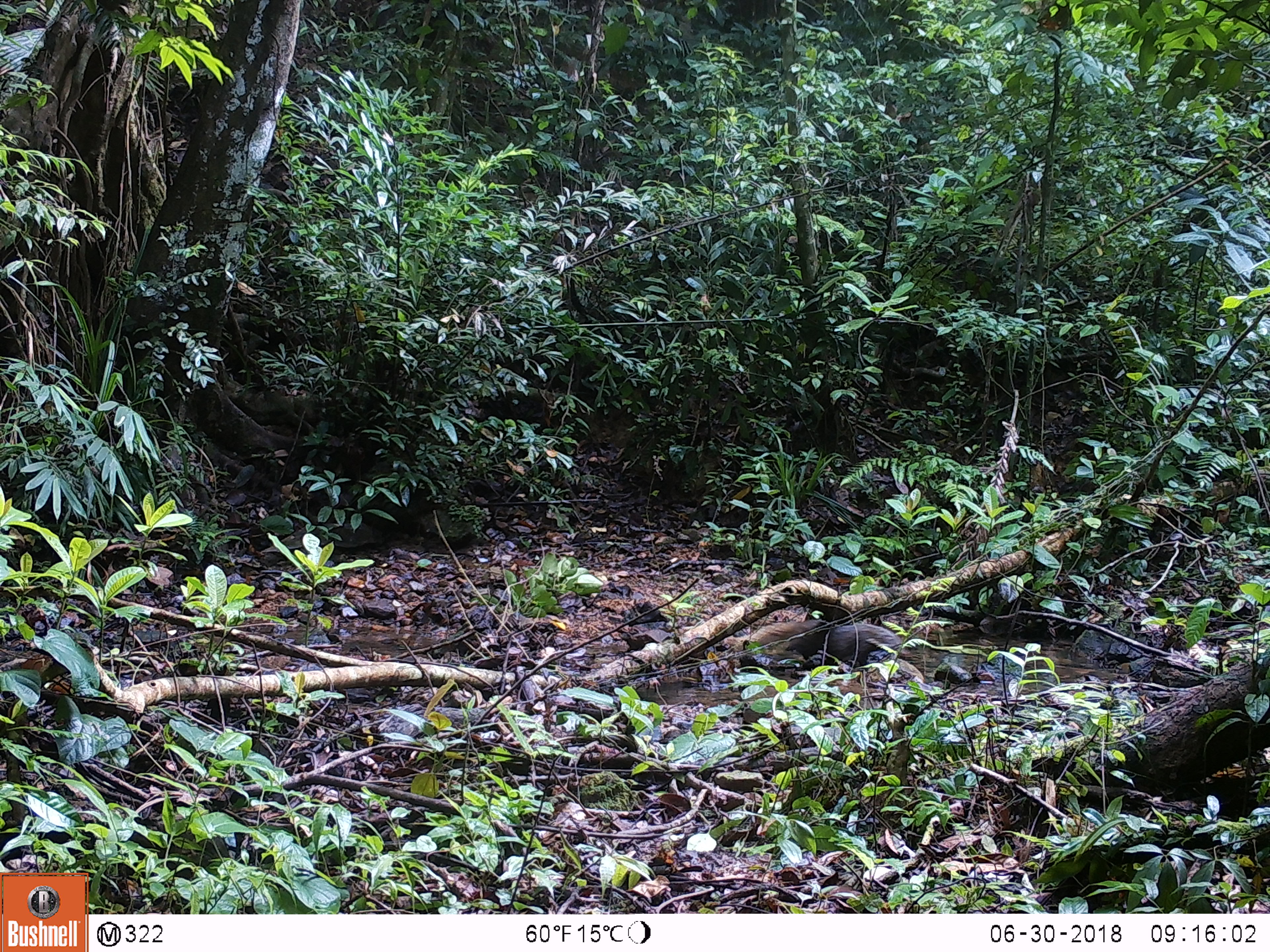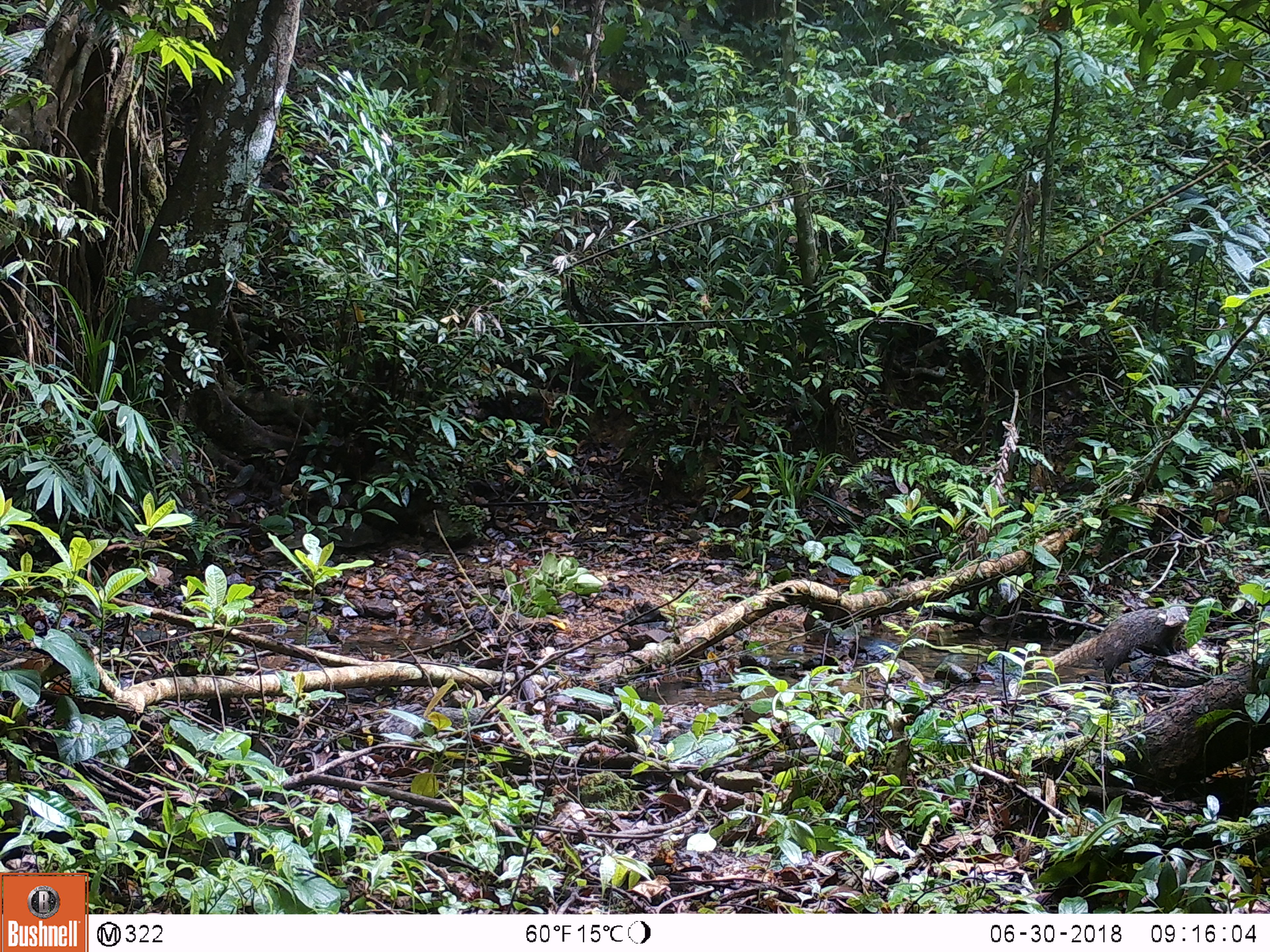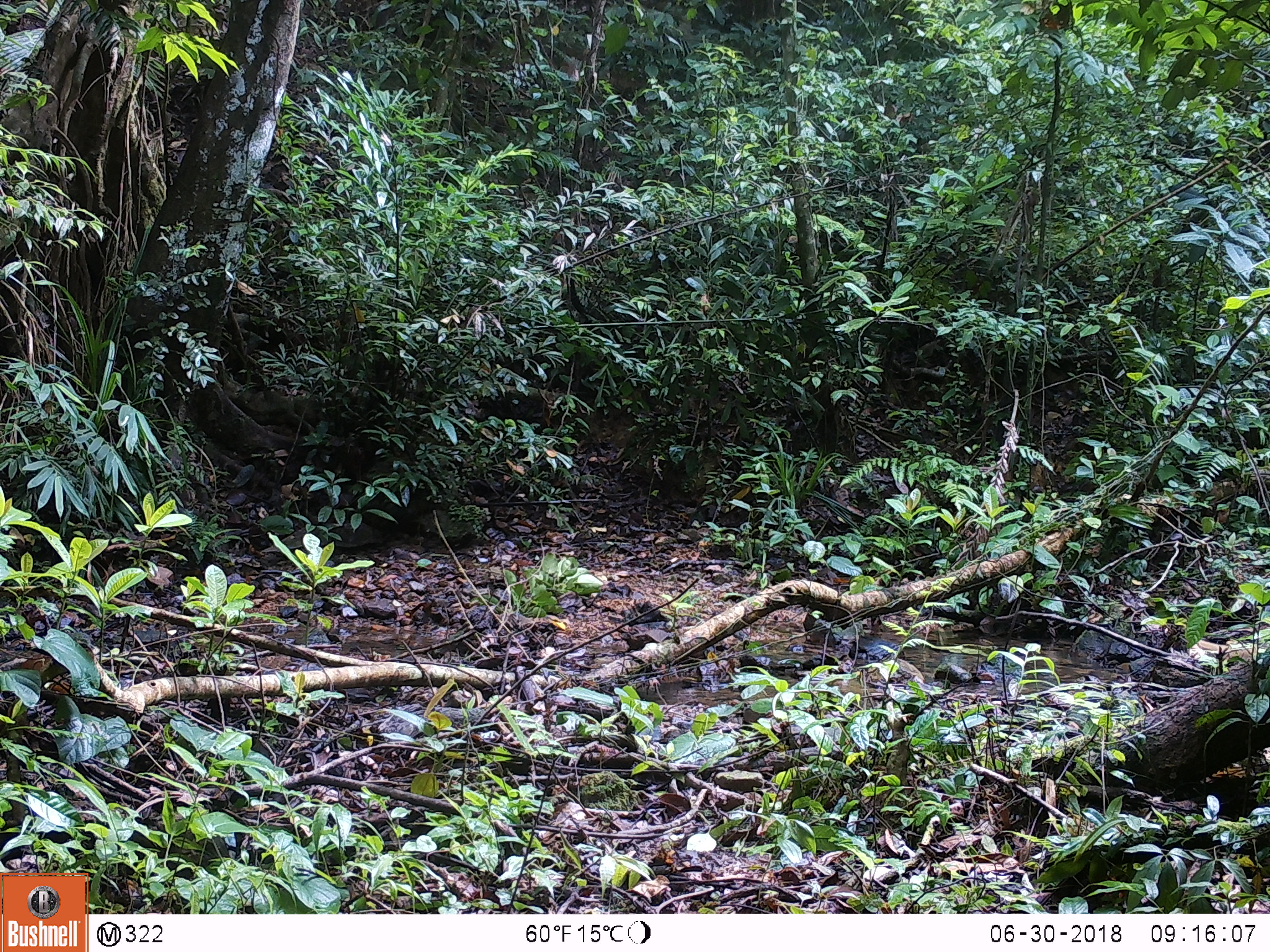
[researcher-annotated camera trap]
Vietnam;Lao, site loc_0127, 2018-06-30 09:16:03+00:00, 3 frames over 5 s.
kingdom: Animalia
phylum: Chordata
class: Mammalia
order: Carnivora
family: Herpestidae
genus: Urva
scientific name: Urva urva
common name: crab-eating mongoose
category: crab eating mongoose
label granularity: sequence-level